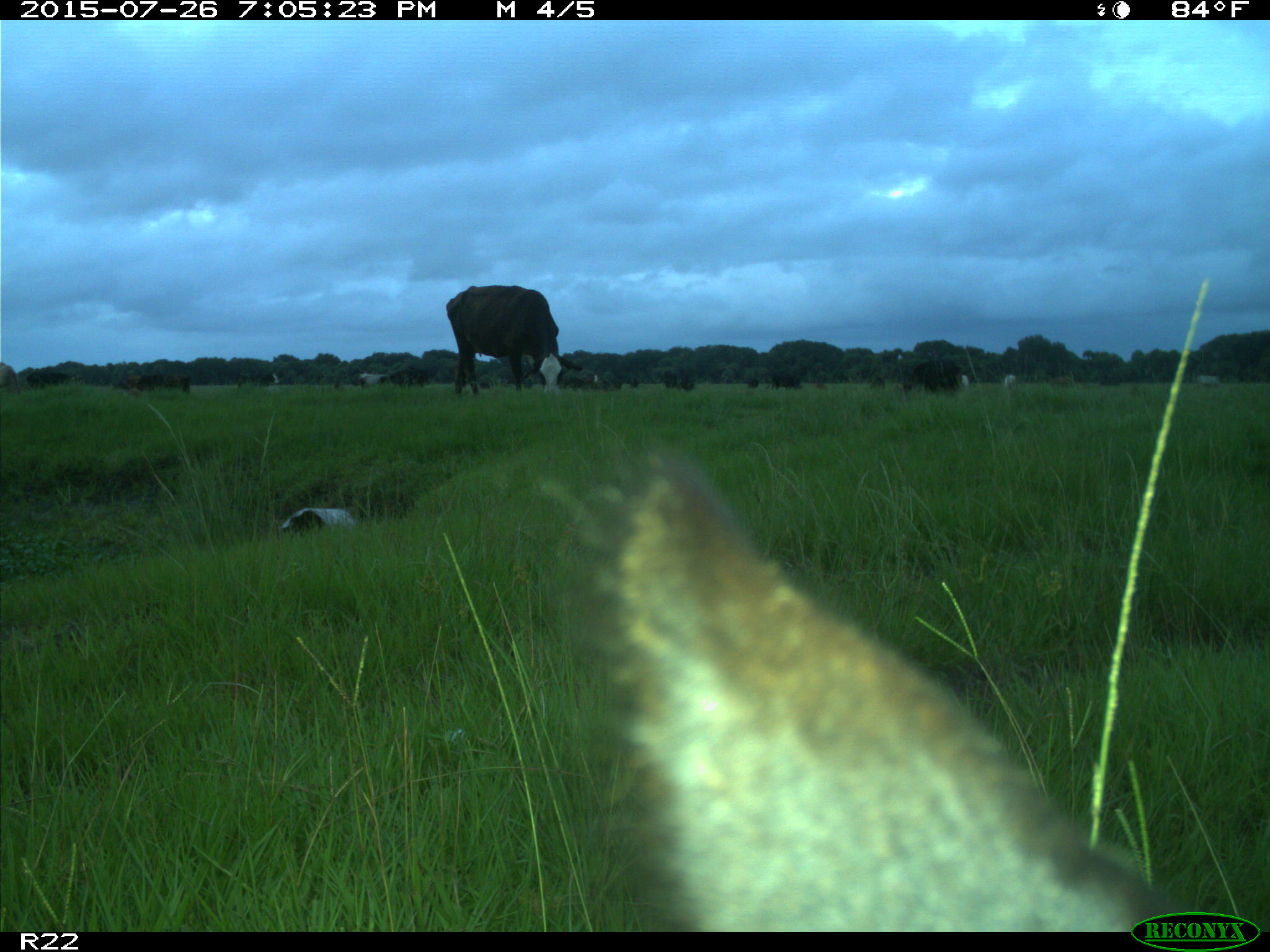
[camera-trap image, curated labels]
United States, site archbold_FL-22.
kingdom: Animalia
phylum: Chordata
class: Mammalia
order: Artiodactyla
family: Bovidae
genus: Bos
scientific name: Bos taurus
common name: domestic cow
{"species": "Bos taurus (domestic cow)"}